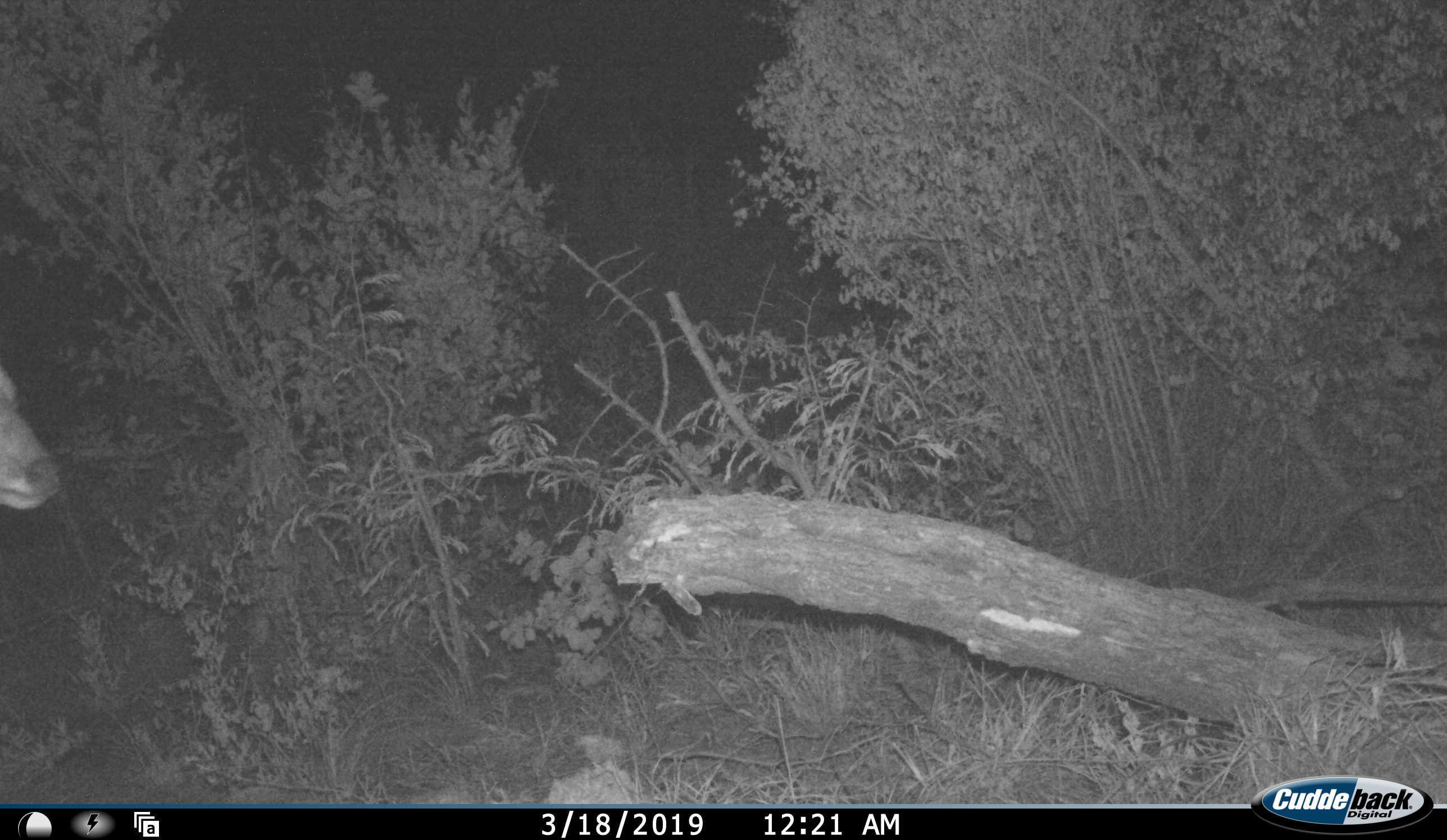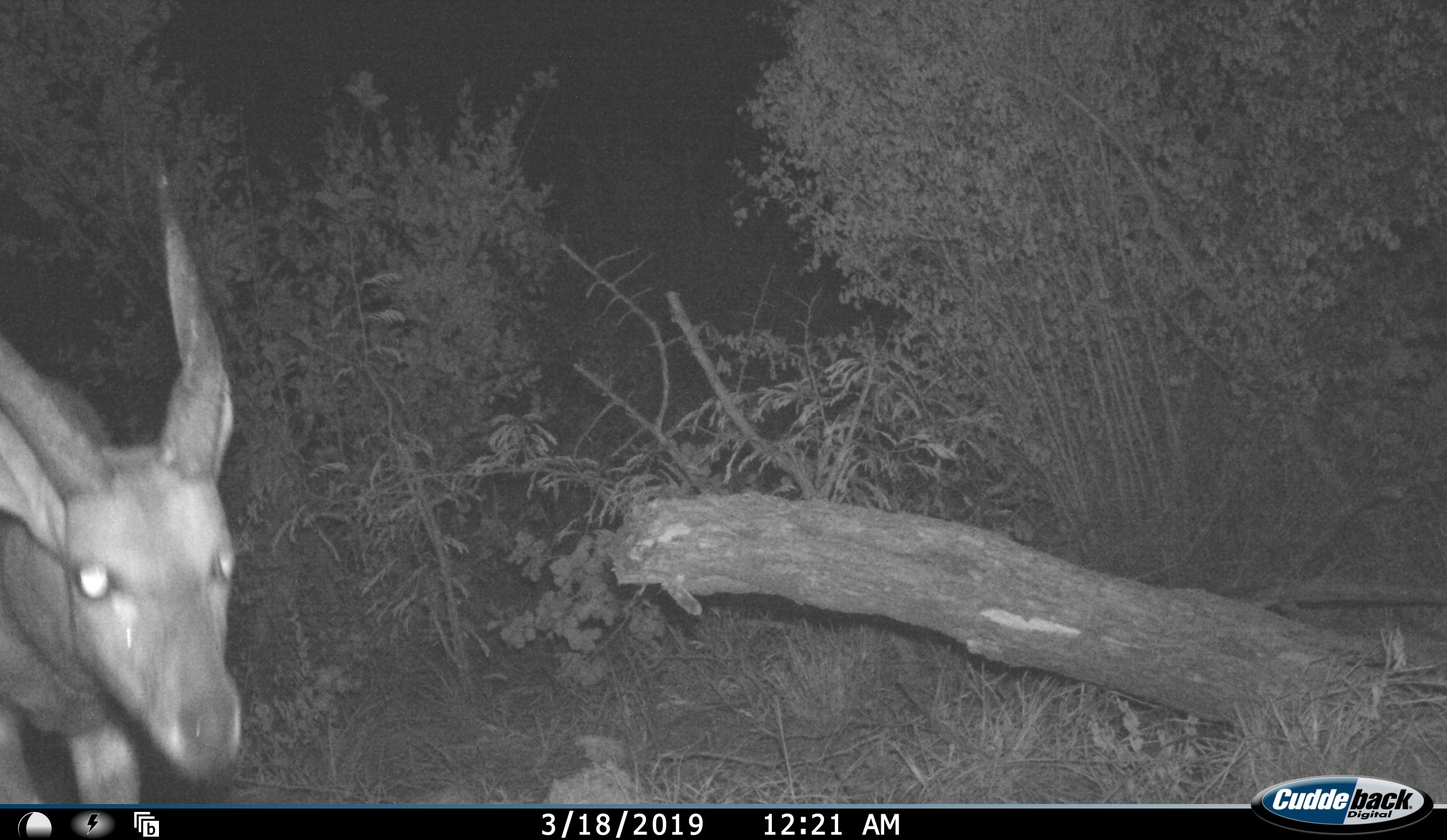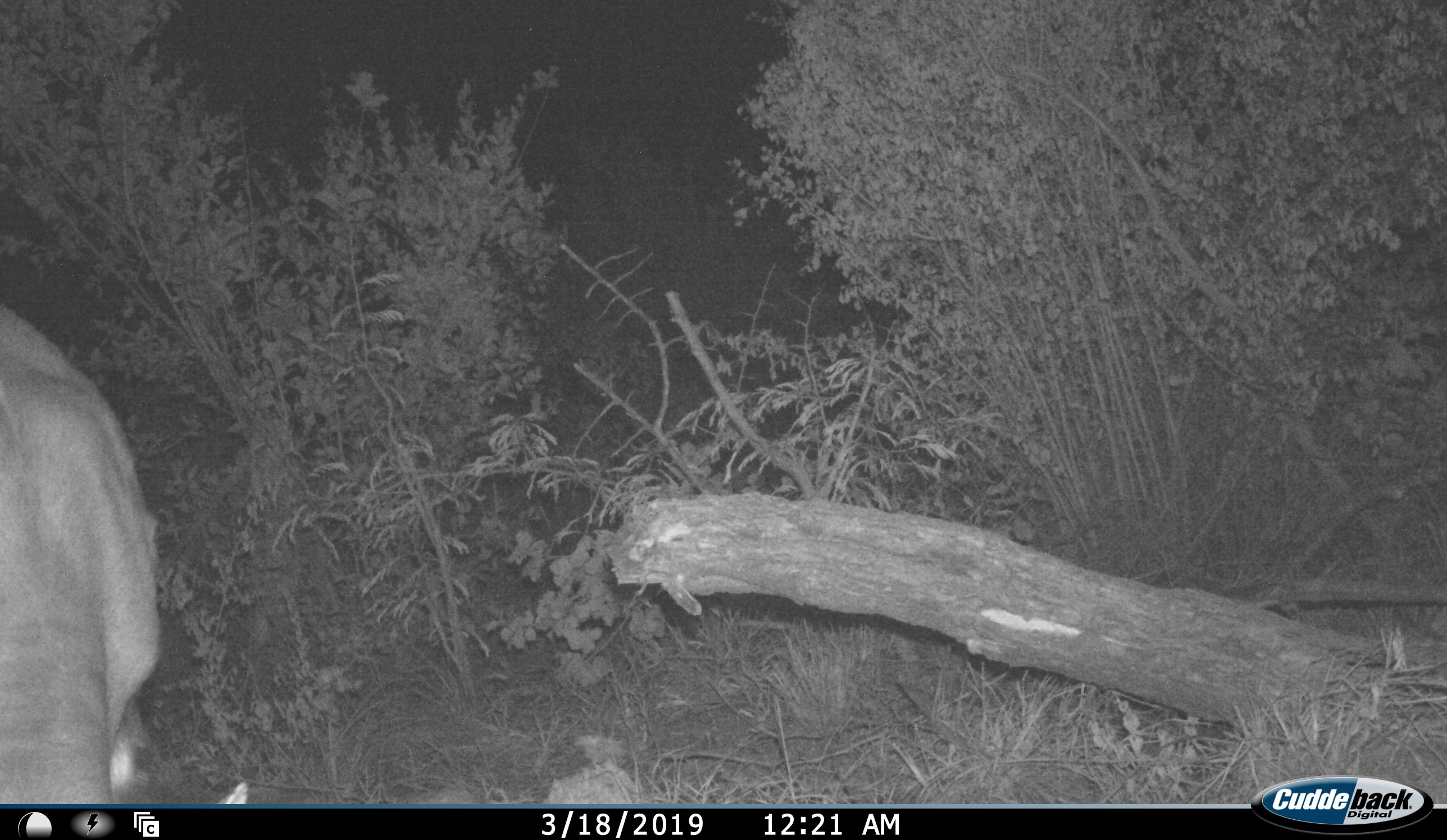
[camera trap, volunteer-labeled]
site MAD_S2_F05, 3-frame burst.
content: unidentified animal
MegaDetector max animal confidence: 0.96